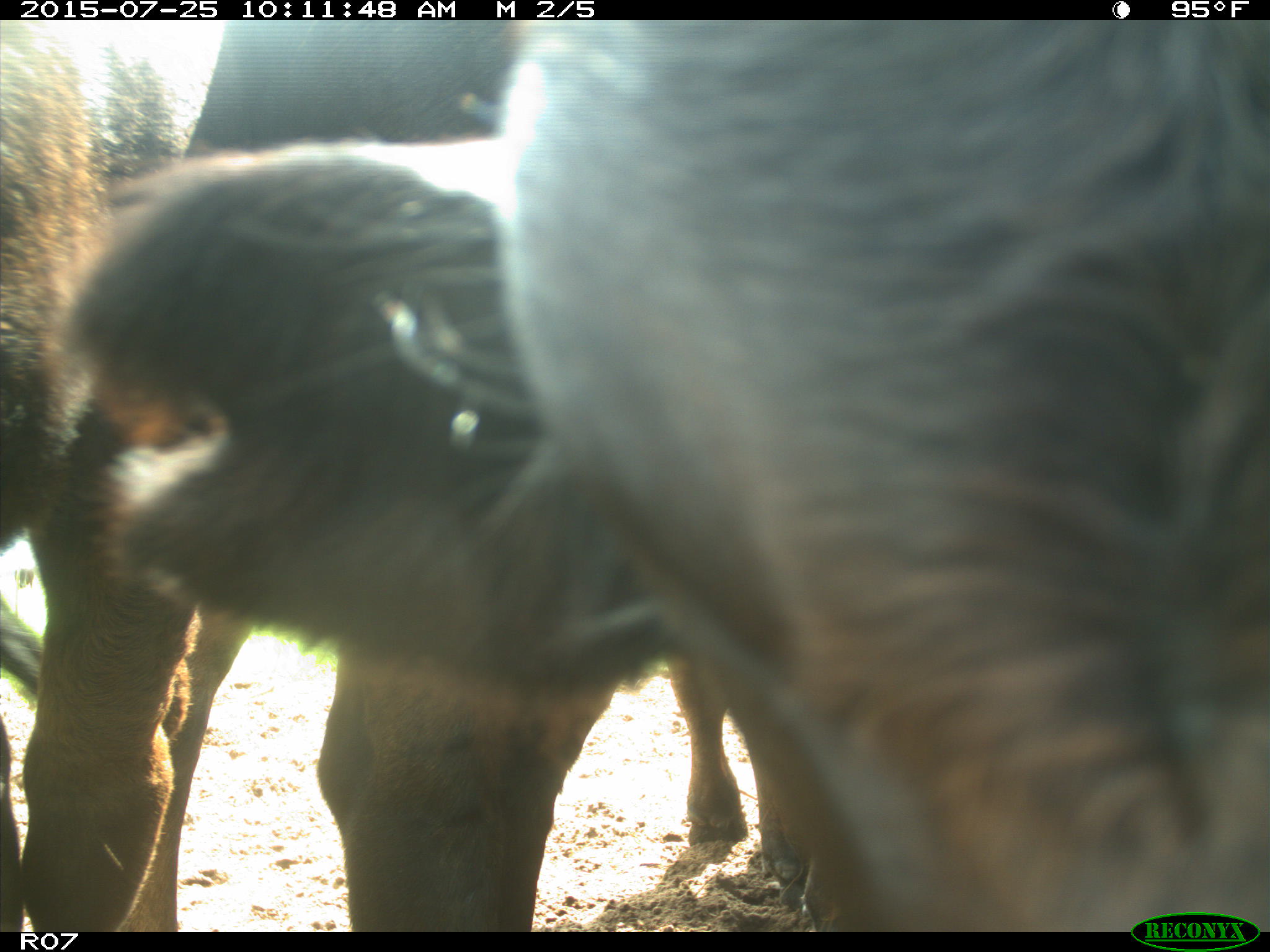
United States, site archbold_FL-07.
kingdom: Animalia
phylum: Chordata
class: Mammalia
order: Artiodactyla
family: Bovidae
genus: Bos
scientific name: Bos taurus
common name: domestic cow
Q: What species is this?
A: Bos taurus (domestic cow).